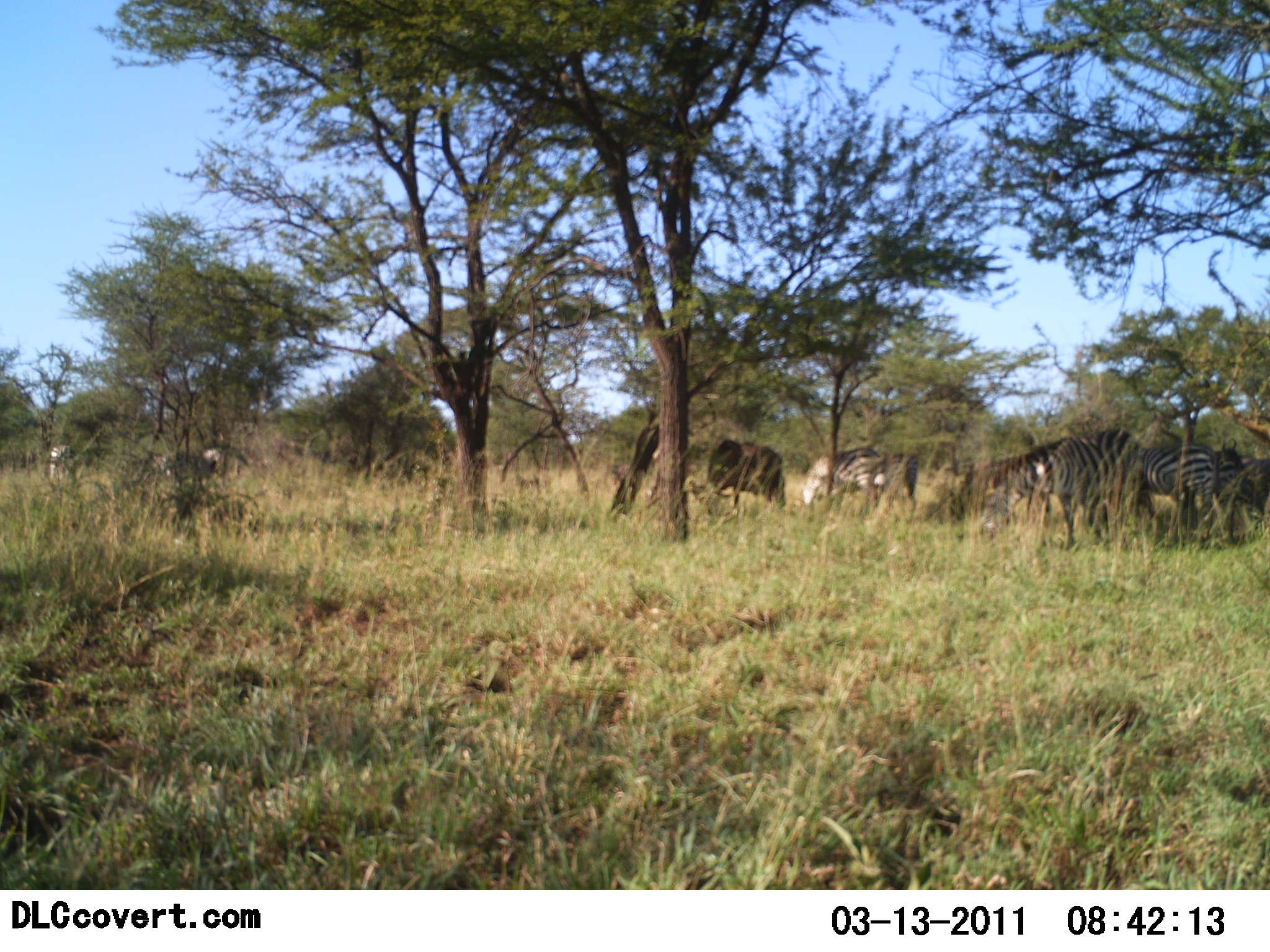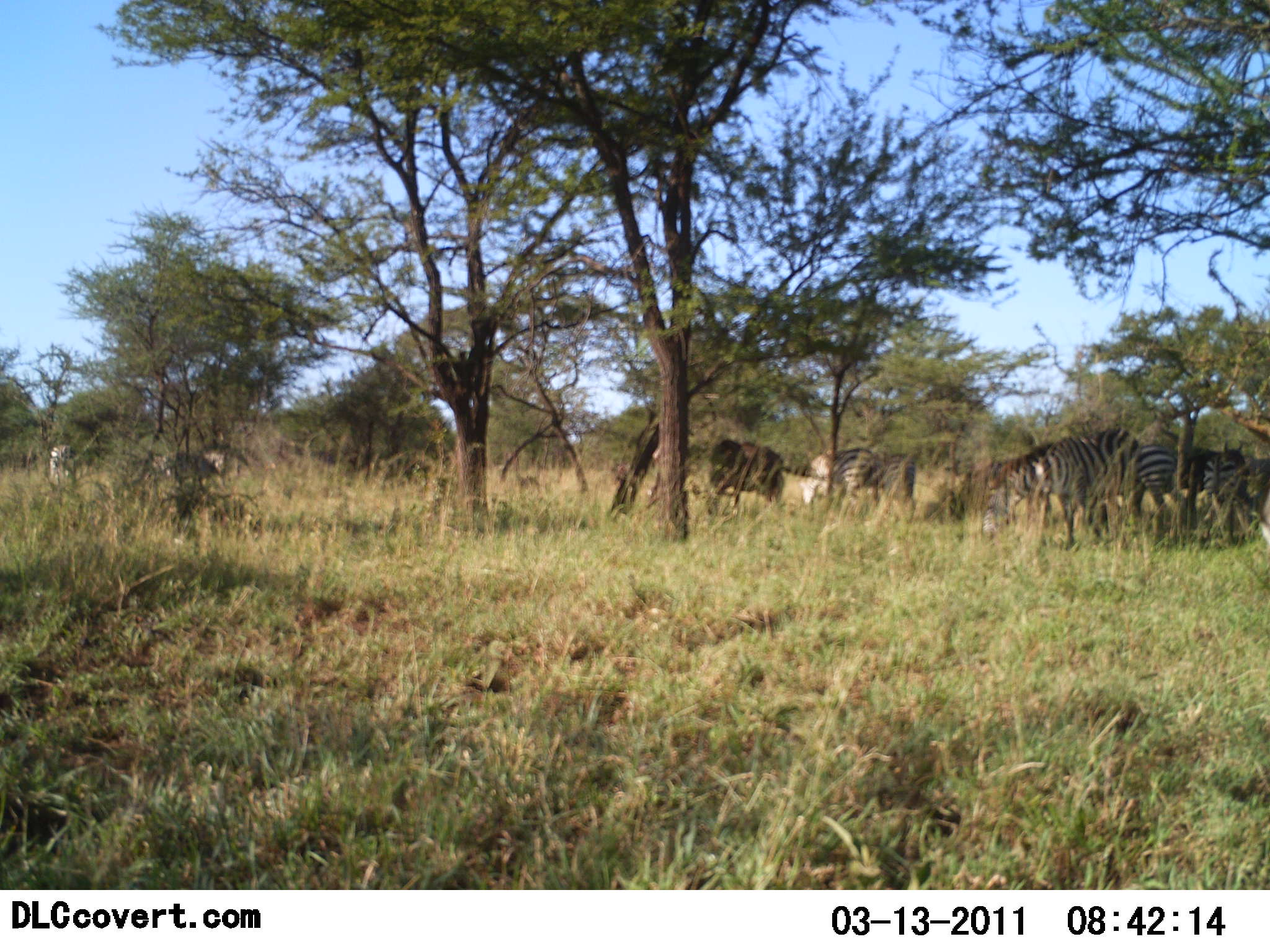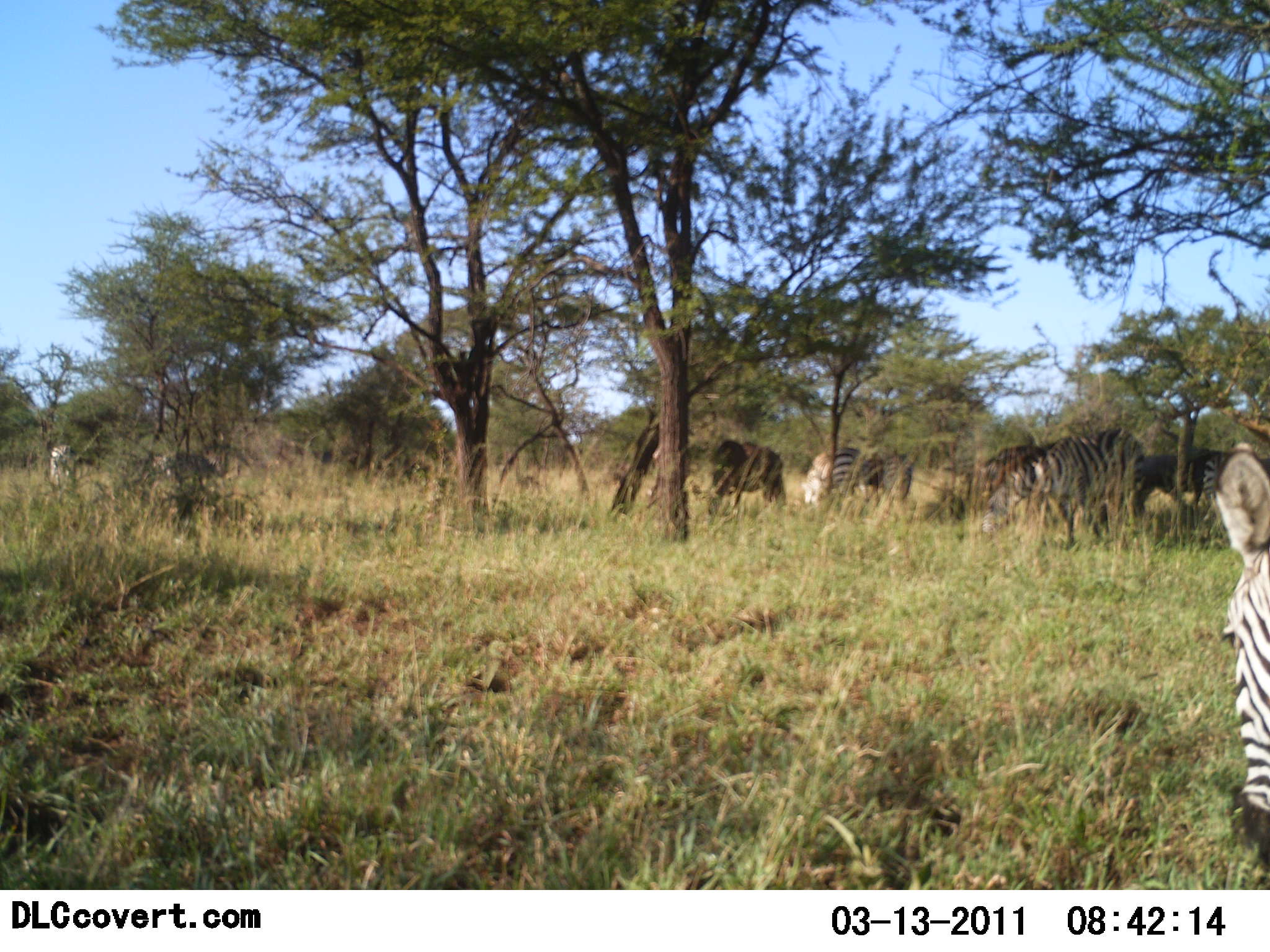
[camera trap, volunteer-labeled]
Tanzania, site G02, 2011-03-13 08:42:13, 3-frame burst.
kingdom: Animalia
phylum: Chordata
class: Mammalia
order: Perissodactyla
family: Equidae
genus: Equus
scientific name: Equus quagga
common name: plains zebra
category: zebra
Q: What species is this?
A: Zebra (plains zebra) (Equus quagga).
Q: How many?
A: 7.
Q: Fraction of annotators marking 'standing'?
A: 61%.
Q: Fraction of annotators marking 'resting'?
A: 0%.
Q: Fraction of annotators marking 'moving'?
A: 17%.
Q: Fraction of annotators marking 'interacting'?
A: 0%.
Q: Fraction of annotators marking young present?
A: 0%.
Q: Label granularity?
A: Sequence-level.